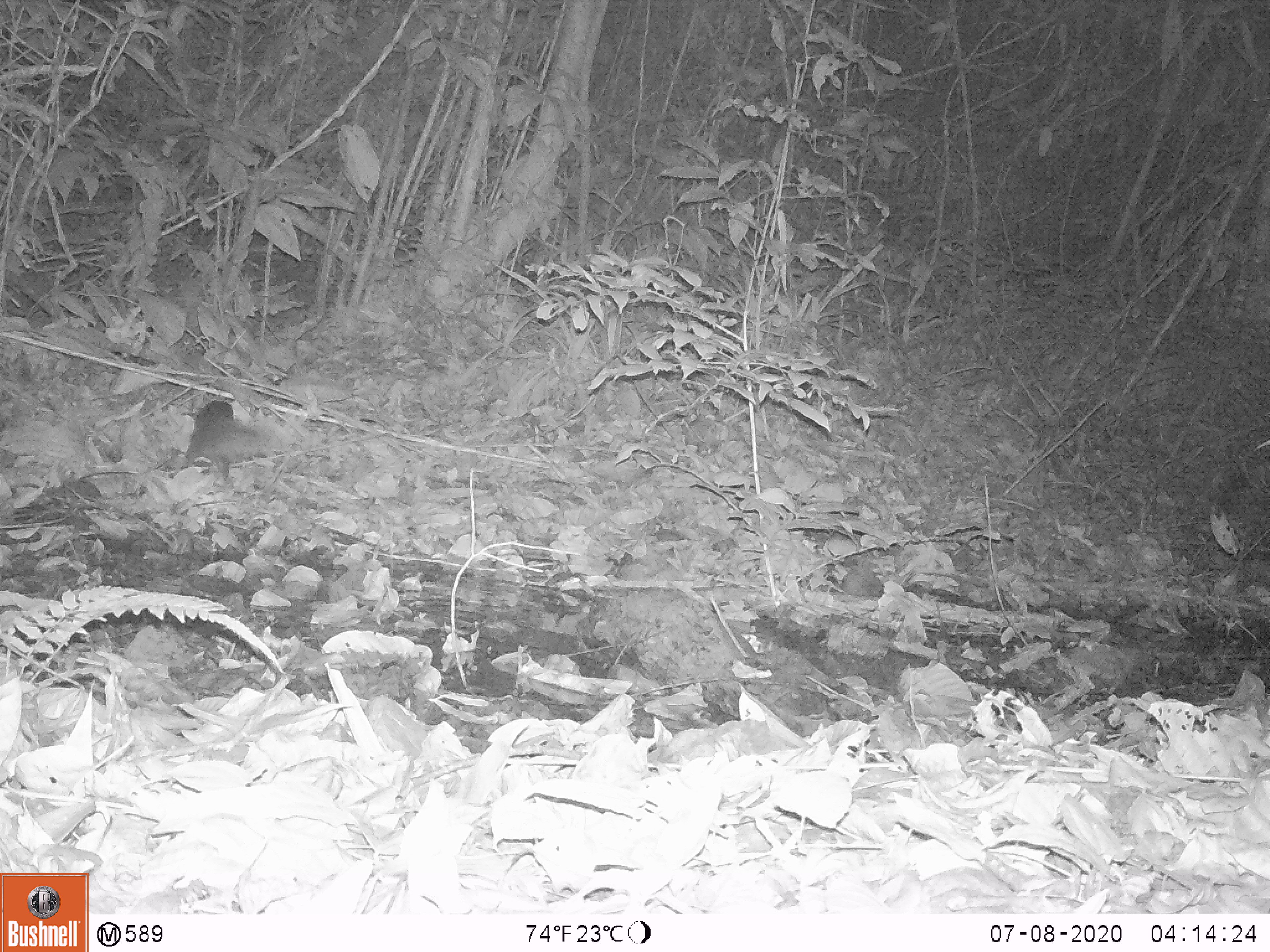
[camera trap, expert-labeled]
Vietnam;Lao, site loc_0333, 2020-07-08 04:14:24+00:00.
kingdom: Animalia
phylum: Chordata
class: Mammalia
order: Carnivora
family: Mustelidae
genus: Melogale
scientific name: Melogale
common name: ferret badger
Ferret badger (Melogale). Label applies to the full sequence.